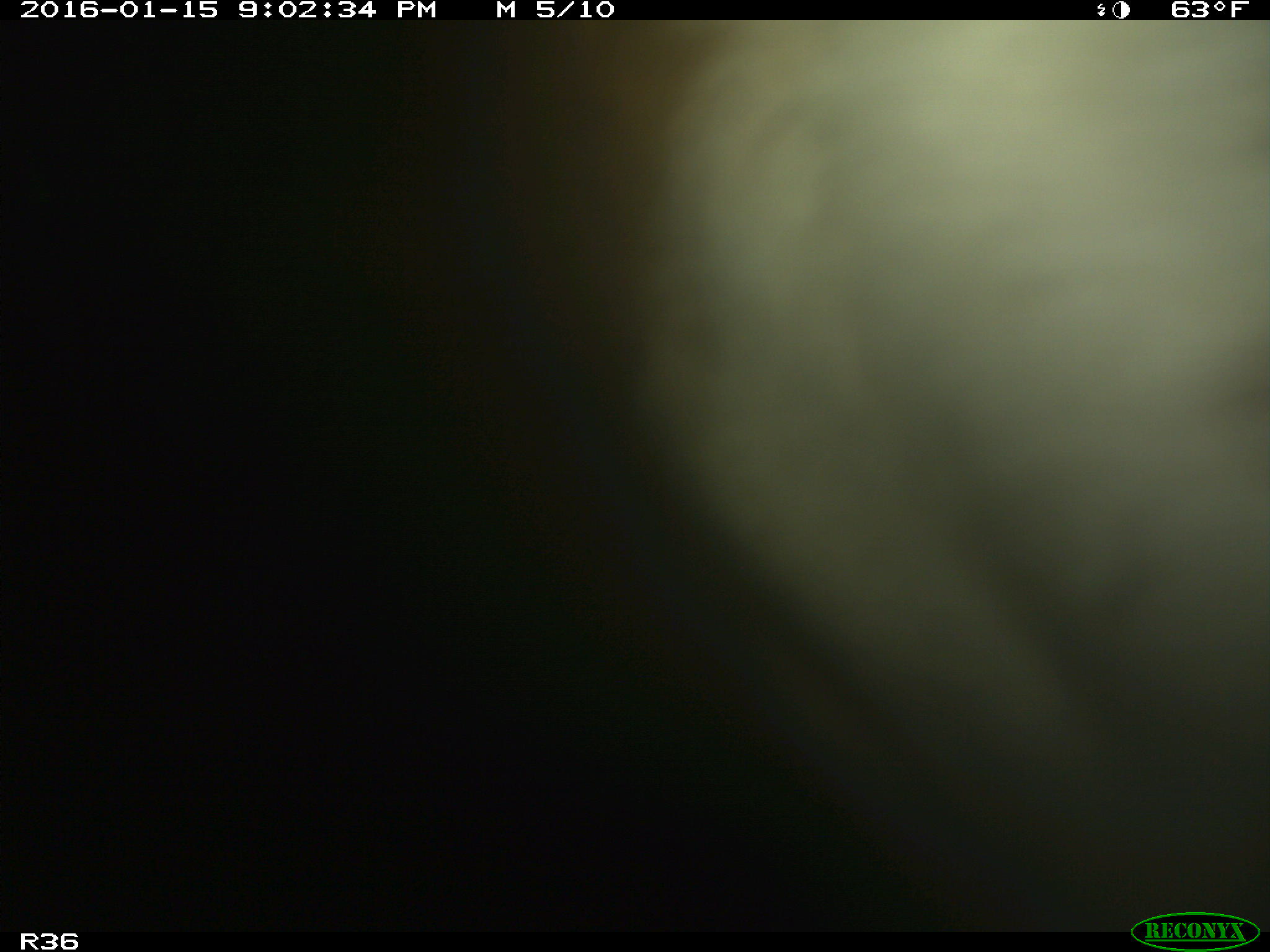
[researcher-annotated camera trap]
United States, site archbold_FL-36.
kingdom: Animalia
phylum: Chordata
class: Mammalia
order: Artiodactyla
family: Bovidae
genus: Bos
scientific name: Bos taurus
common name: domestic cow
Bos taurus (domestic cow).